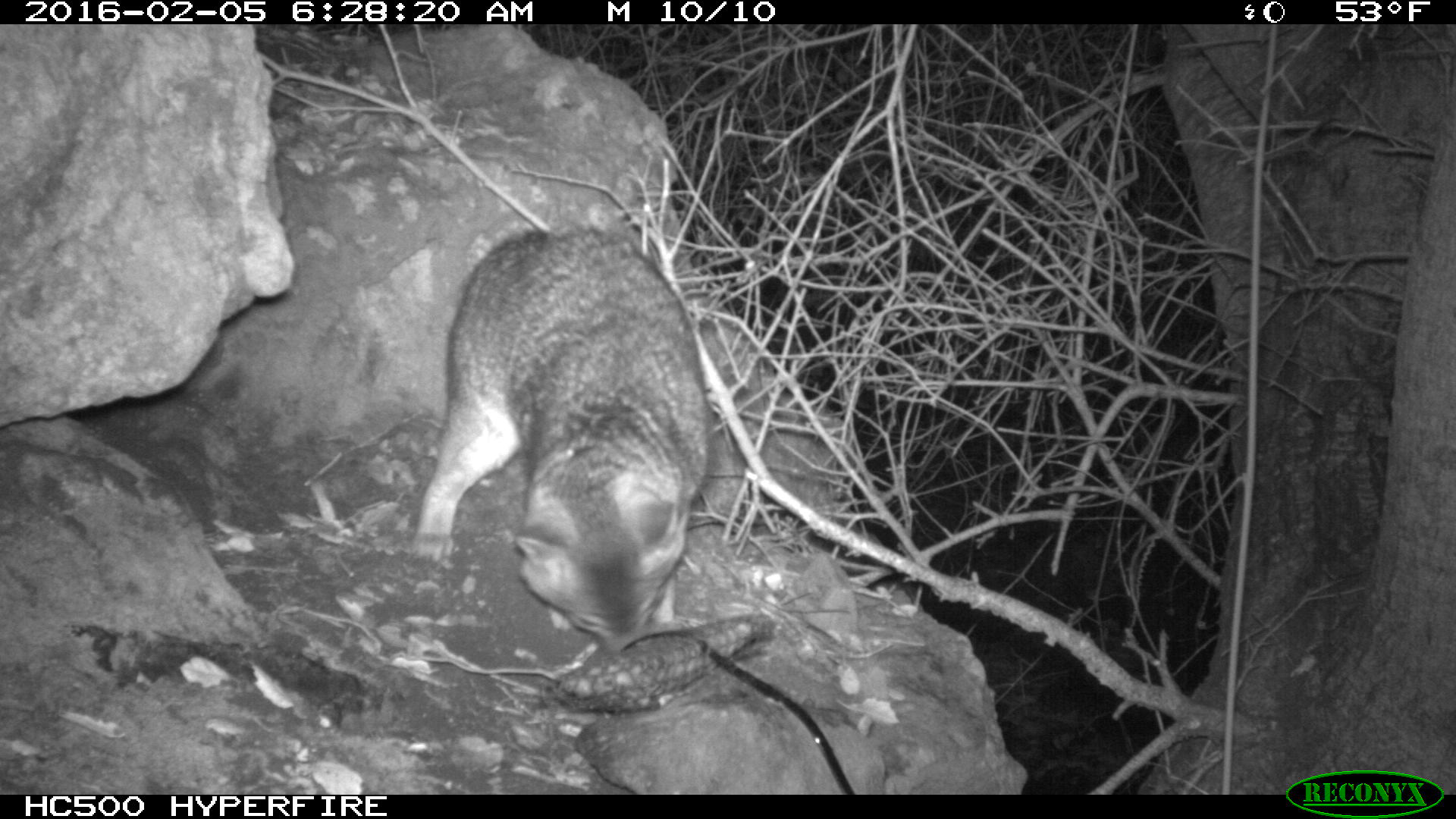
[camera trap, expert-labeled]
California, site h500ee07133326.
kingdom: Animalia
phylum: Chordata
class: Mammalia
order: Carnivora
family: Canidae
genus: Urocyon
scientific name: Urocyon littoralis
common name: island fox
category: fox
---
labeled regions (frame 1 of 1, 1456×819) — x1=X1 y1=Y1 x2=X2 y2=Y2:
fox: x1=406 y1=218 x2=714 y2=645